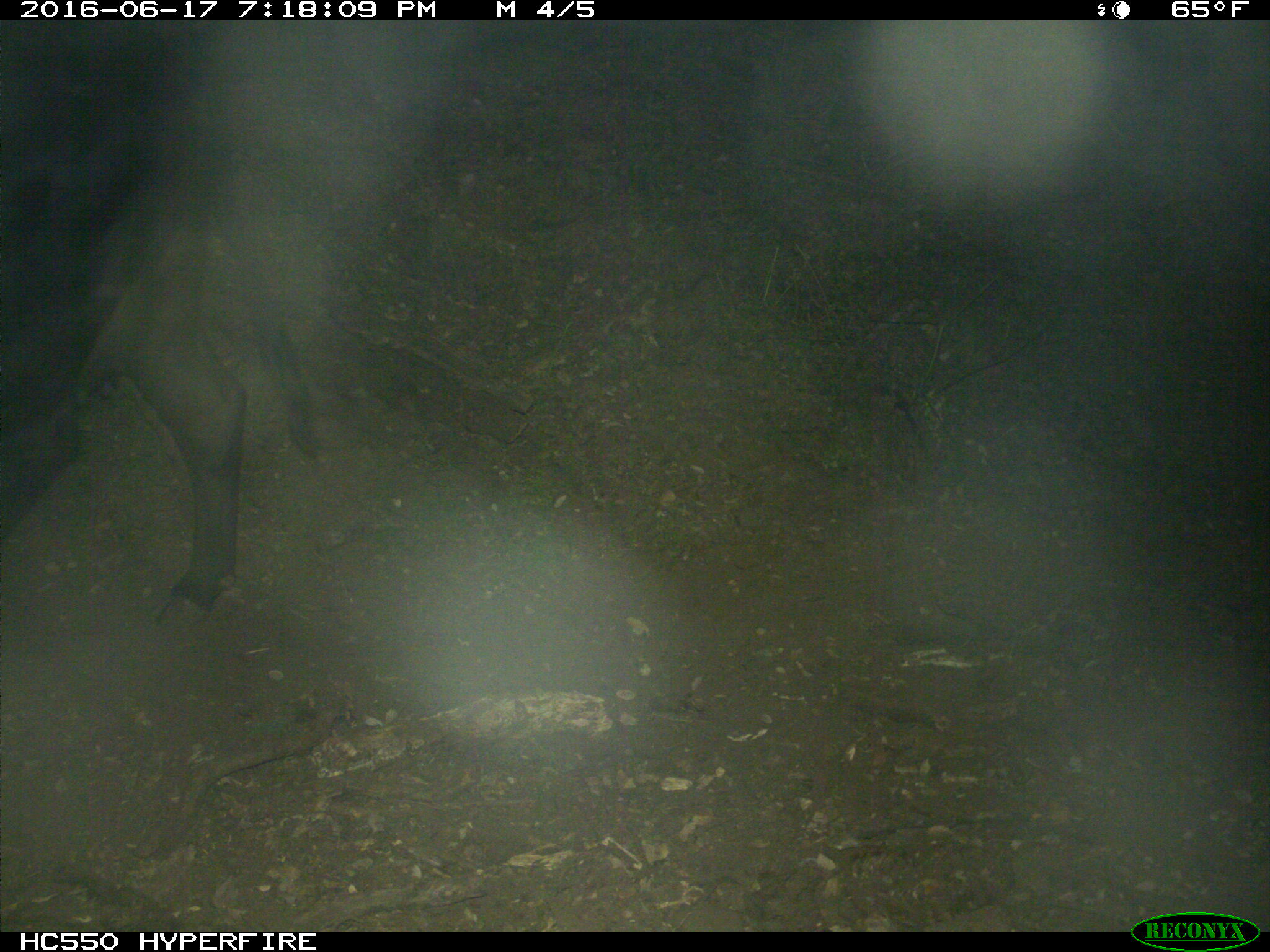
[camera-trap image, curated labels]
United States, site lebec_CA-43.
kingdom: Animalia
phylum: Chordata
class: Mammalia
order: Artiodactyla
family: Bovidae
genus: Bos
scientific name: Bos taurus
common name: domestic cow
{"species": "Bos taurus (domestic cow)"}